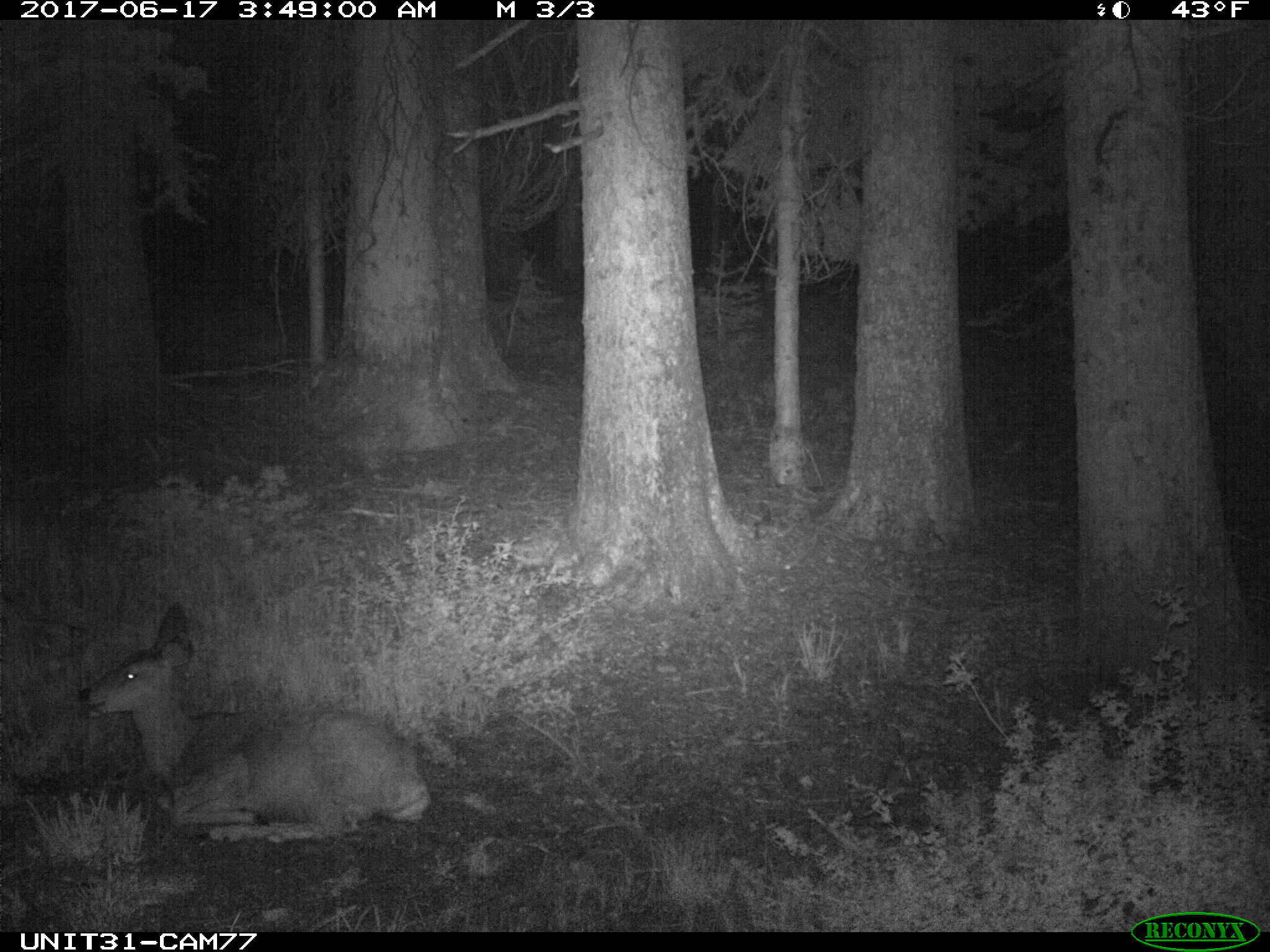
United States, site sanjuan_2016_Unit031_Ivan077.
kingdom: Animalia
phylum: Chordata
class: Mammalia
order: Artiodactyla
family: Cervidae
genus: Odocoileus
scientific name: Odocoileus hemionus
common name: mule deer